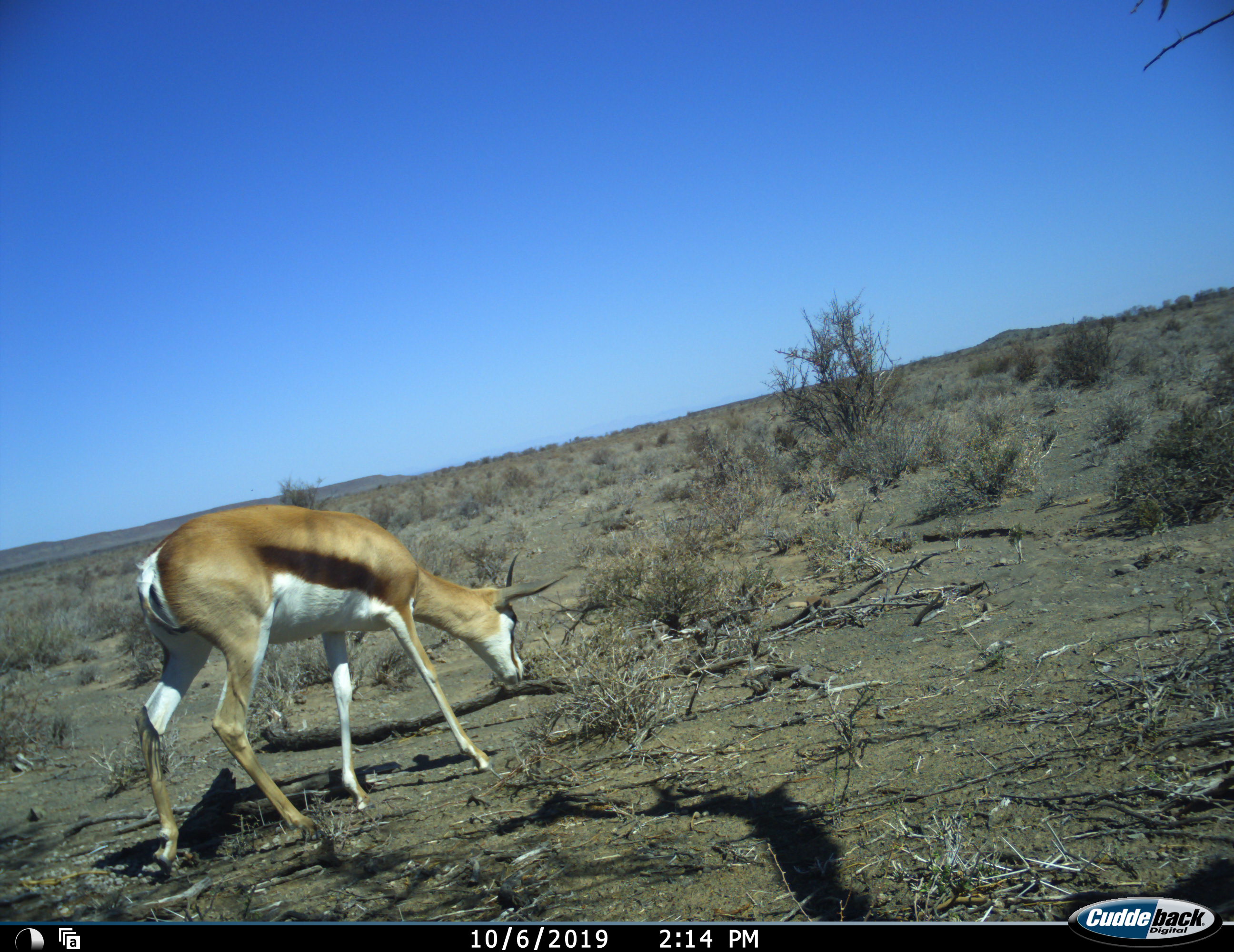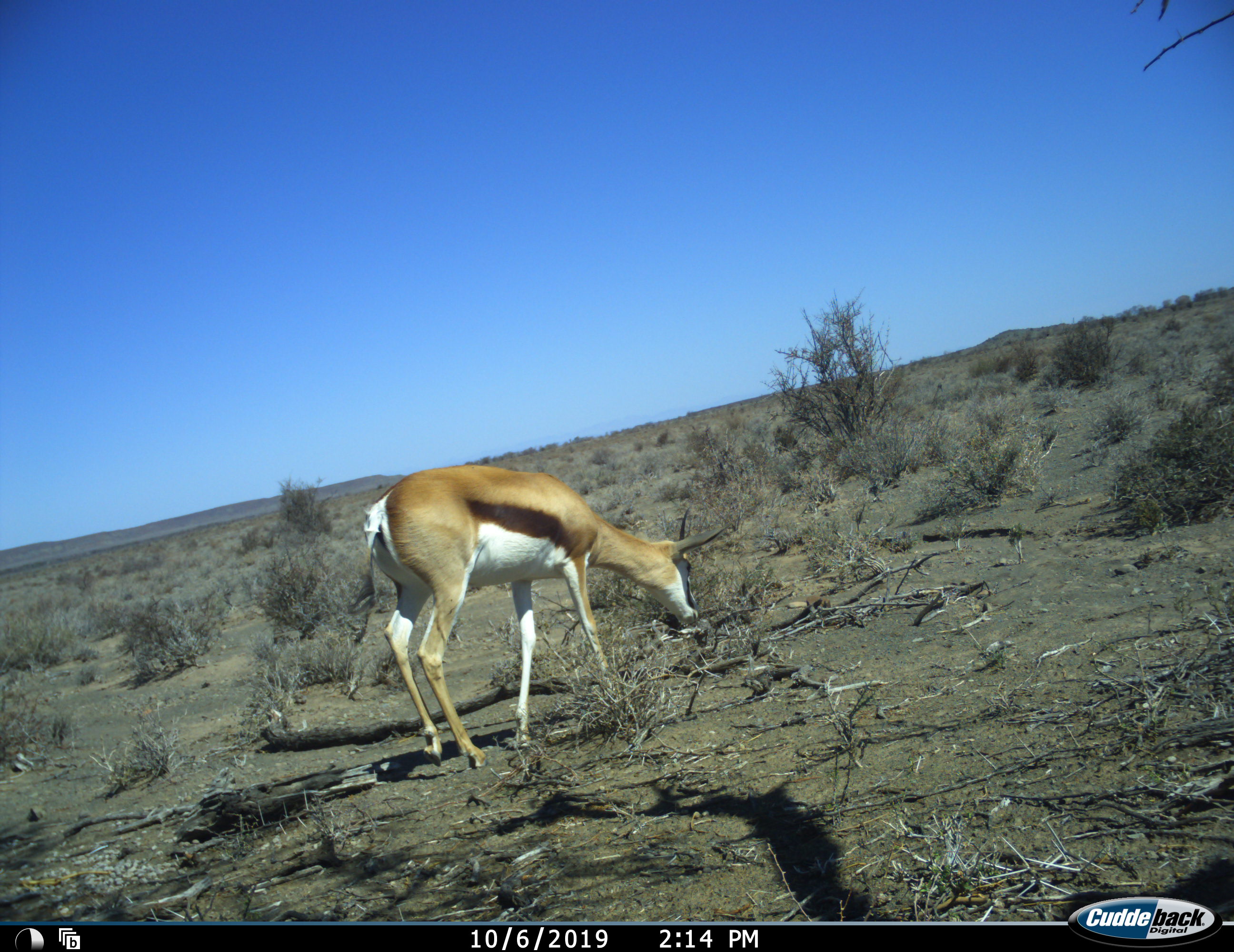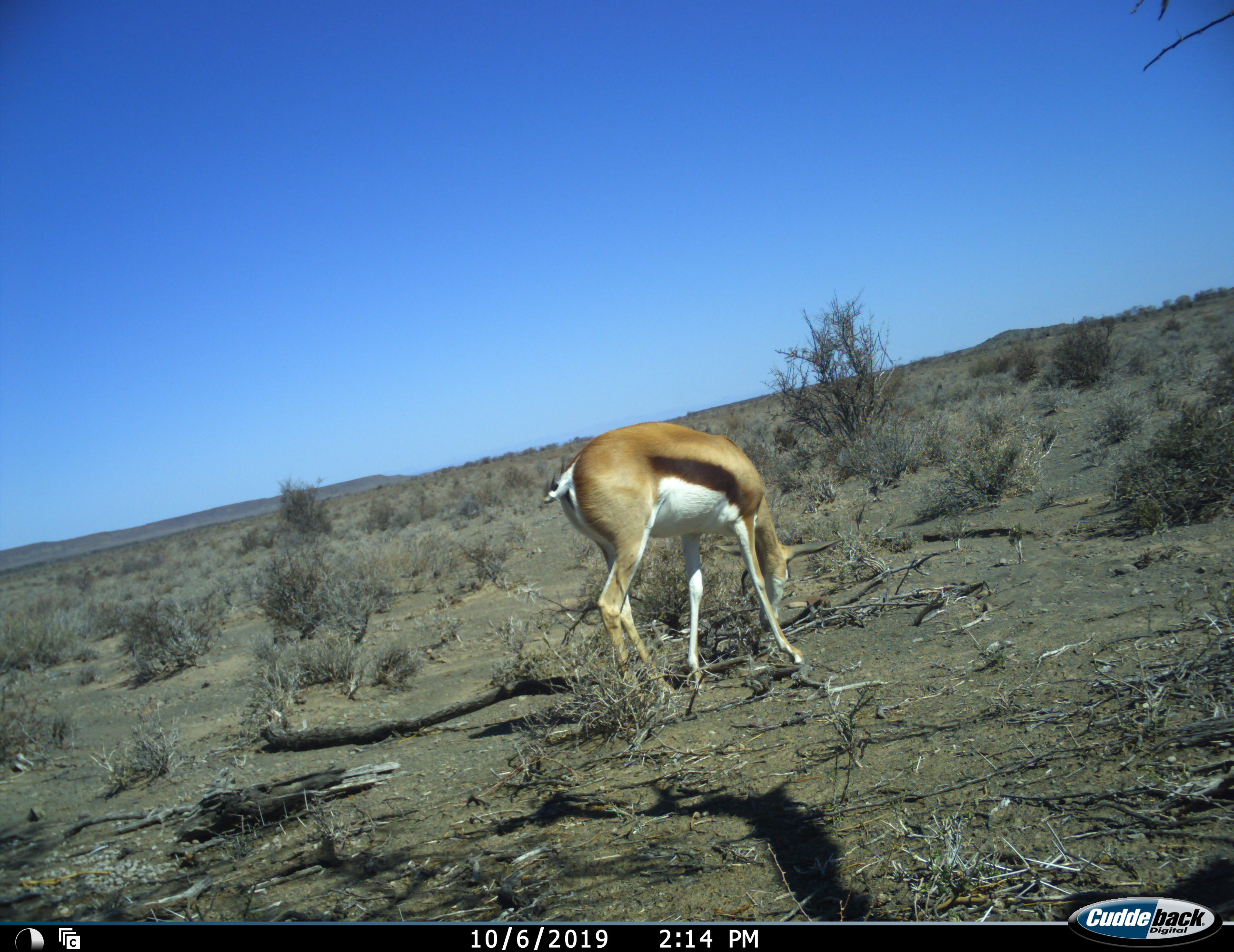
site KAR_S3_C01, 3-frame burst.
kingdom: Animalia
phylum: Chordata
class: Mammalia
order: Artiodactyla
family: Bovidae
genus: Antidorcas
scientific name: Antidorcas marsupialis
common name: springbok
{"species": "springbok (Antidorcas marsupialis)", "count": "1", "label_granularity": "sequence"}